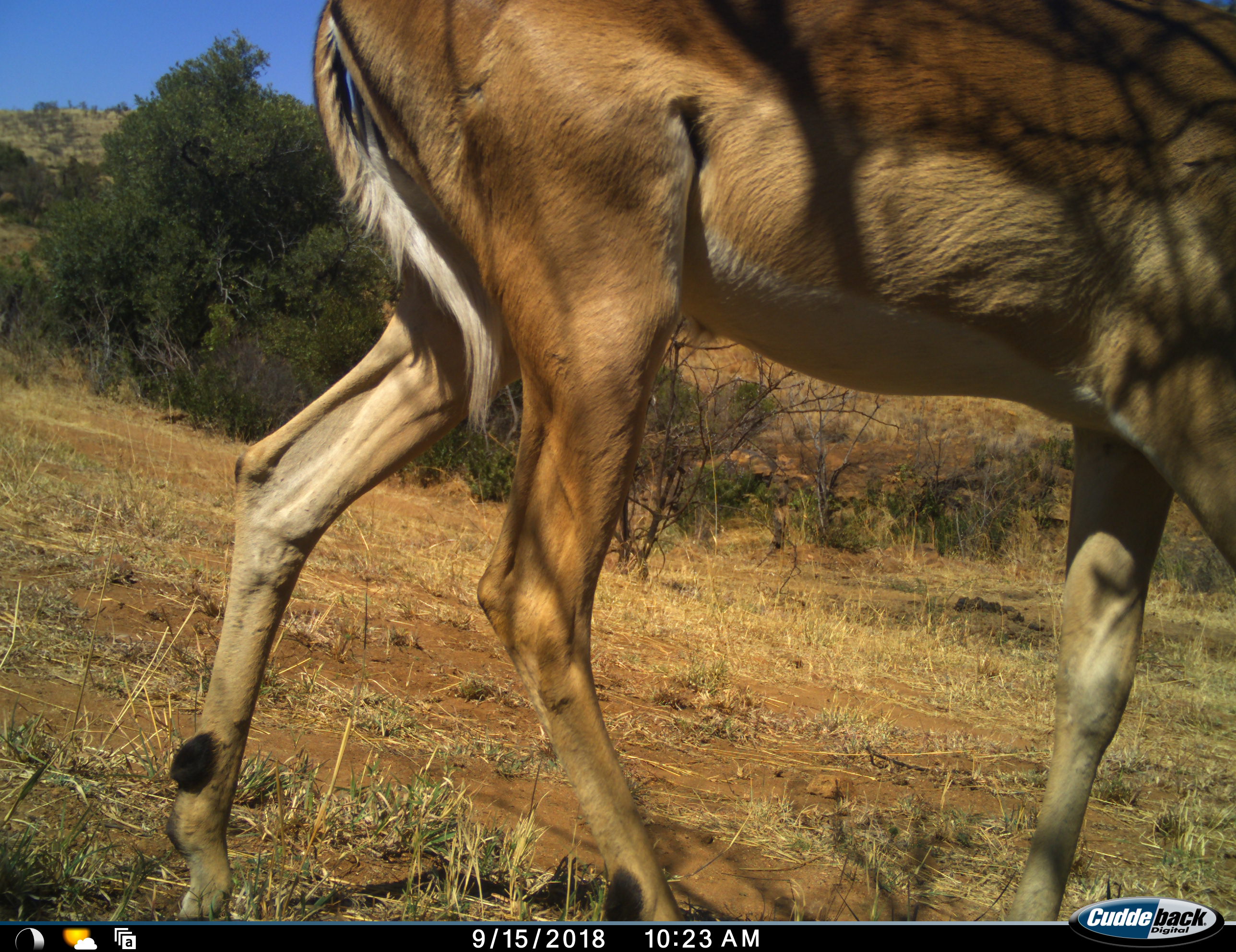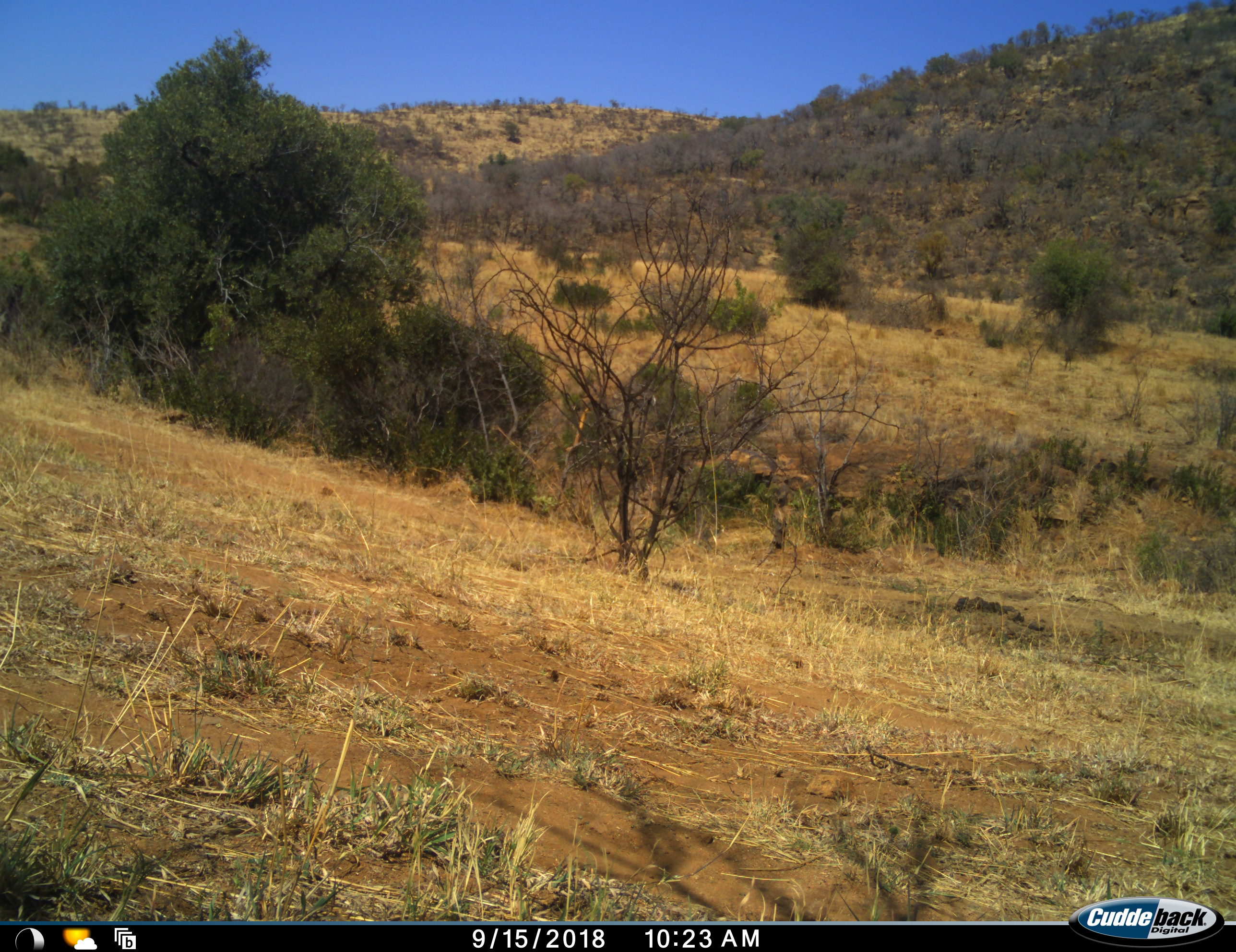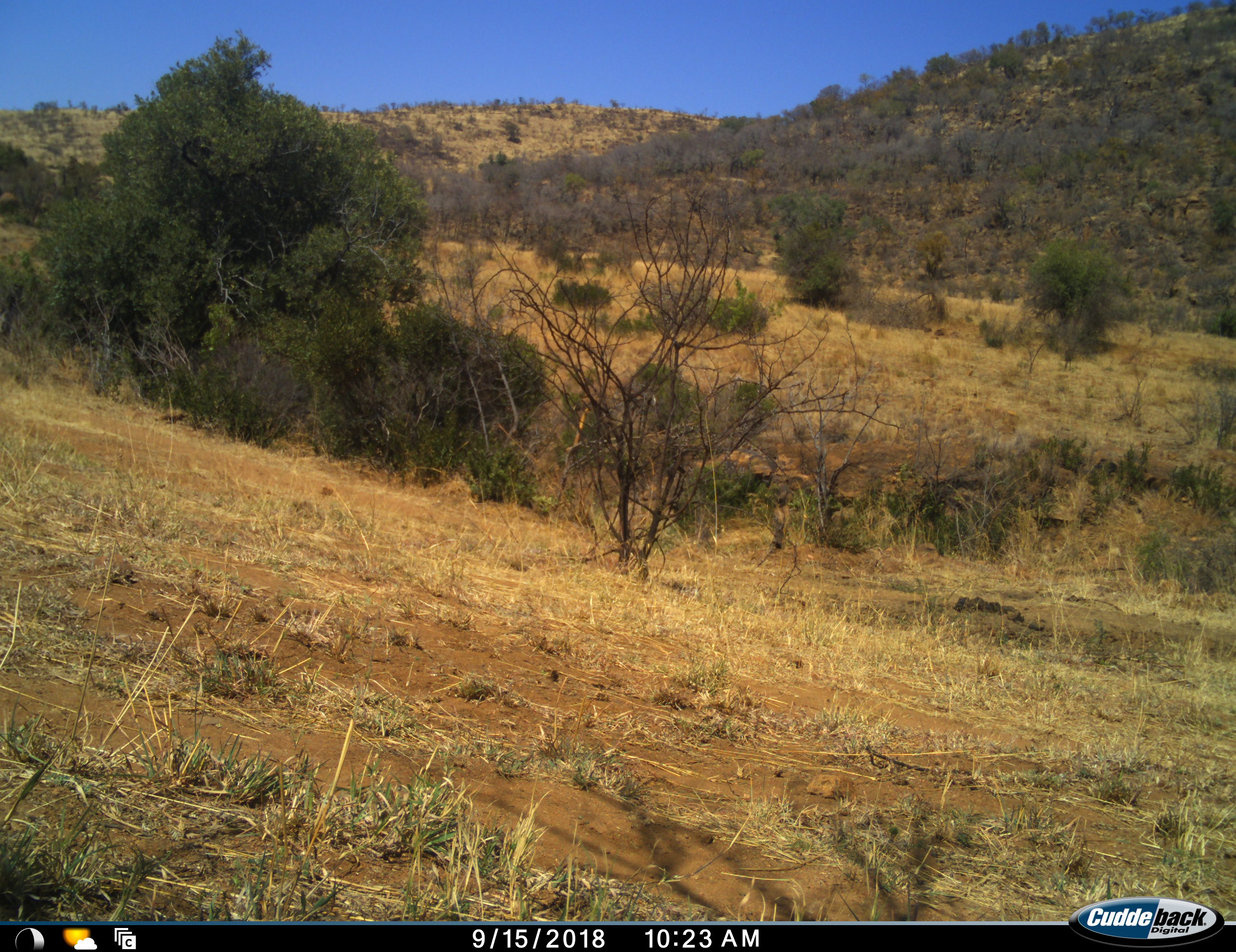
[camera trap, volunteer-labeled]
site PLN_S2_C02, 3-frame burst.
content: unidentified animal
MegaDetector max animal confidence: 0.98